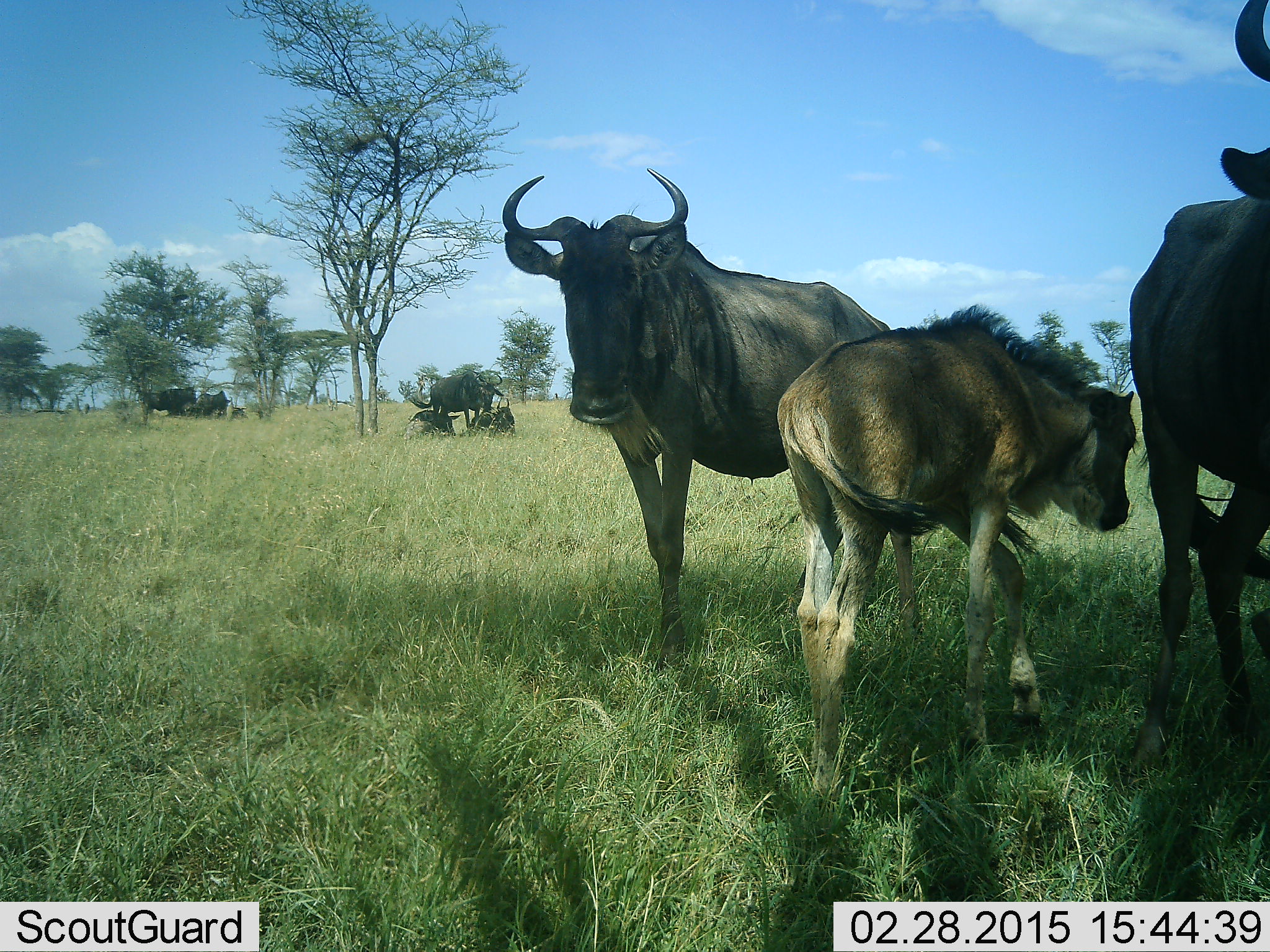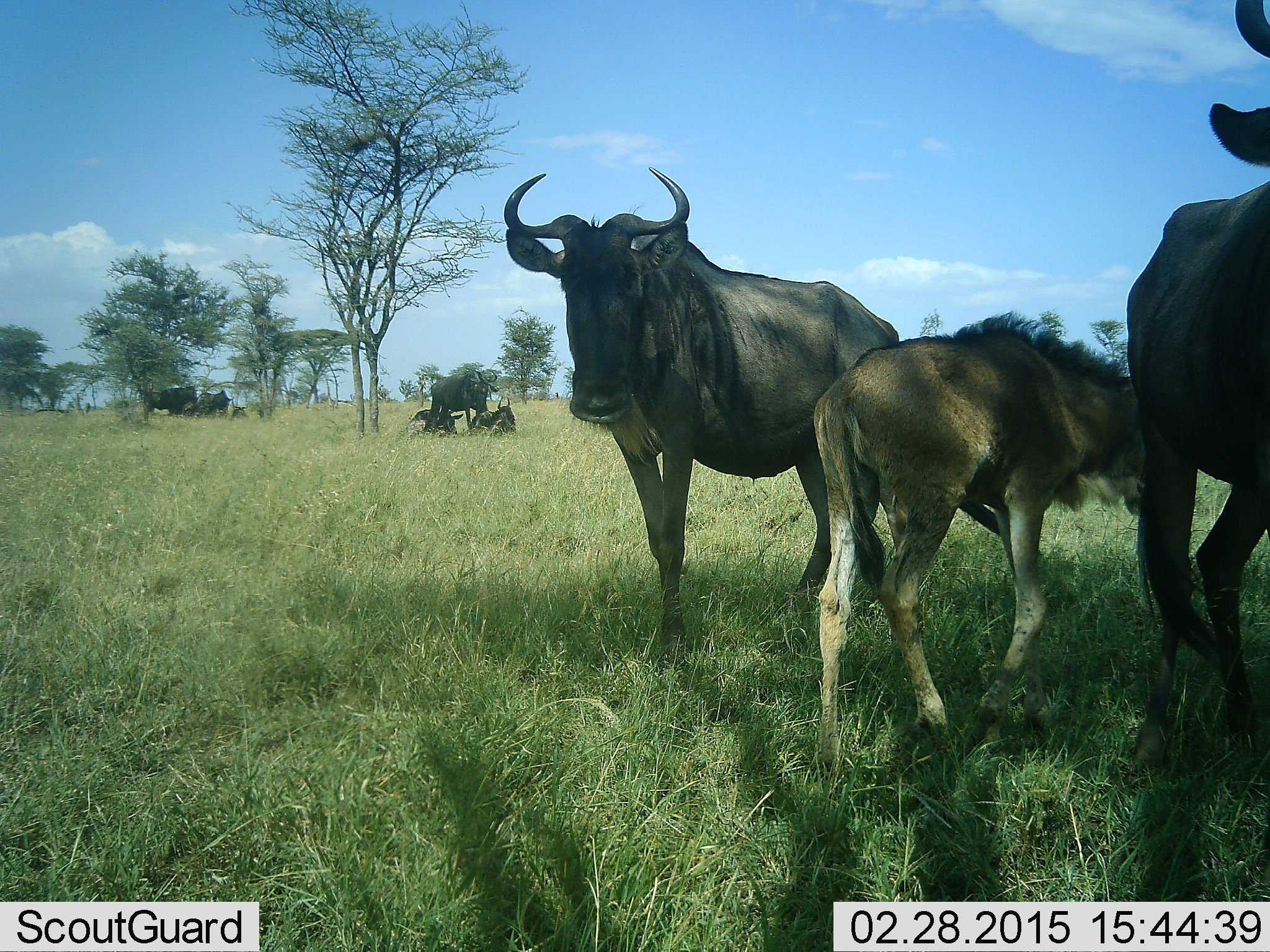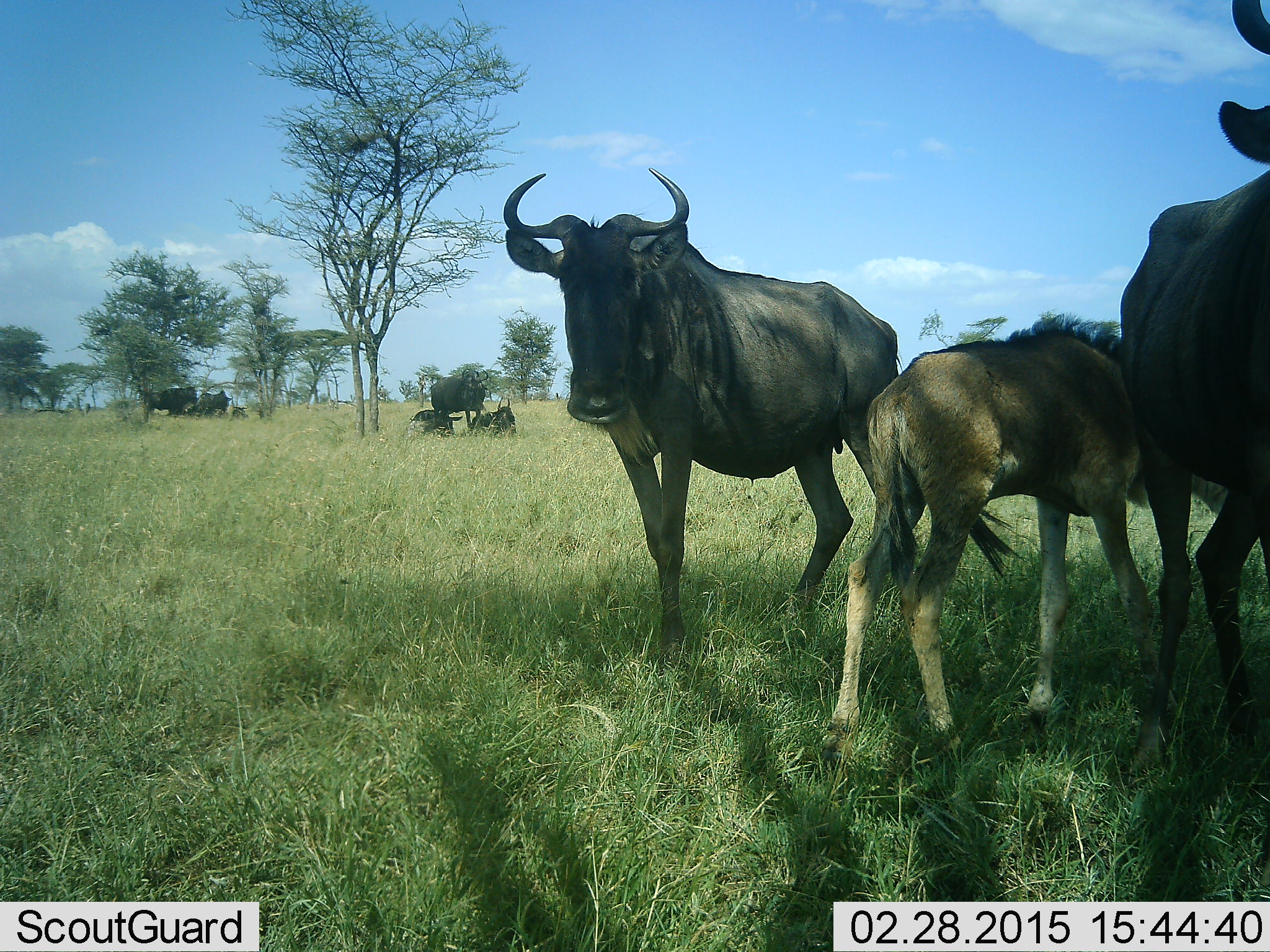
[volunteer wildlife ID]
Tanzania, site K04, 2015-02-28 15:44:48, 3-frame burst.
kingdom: Animalia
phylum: Chordata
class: Mammalia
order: Artiodactyla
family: Bovidae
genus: Connochaetes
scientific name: Connochaetes taurinus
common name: blue wildebeest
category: wildebeest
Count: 9.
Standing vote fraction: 90%.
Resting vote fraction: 70%.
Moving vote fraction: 50%.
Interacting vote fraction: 20%.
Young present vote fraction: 80%.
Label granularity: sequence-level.